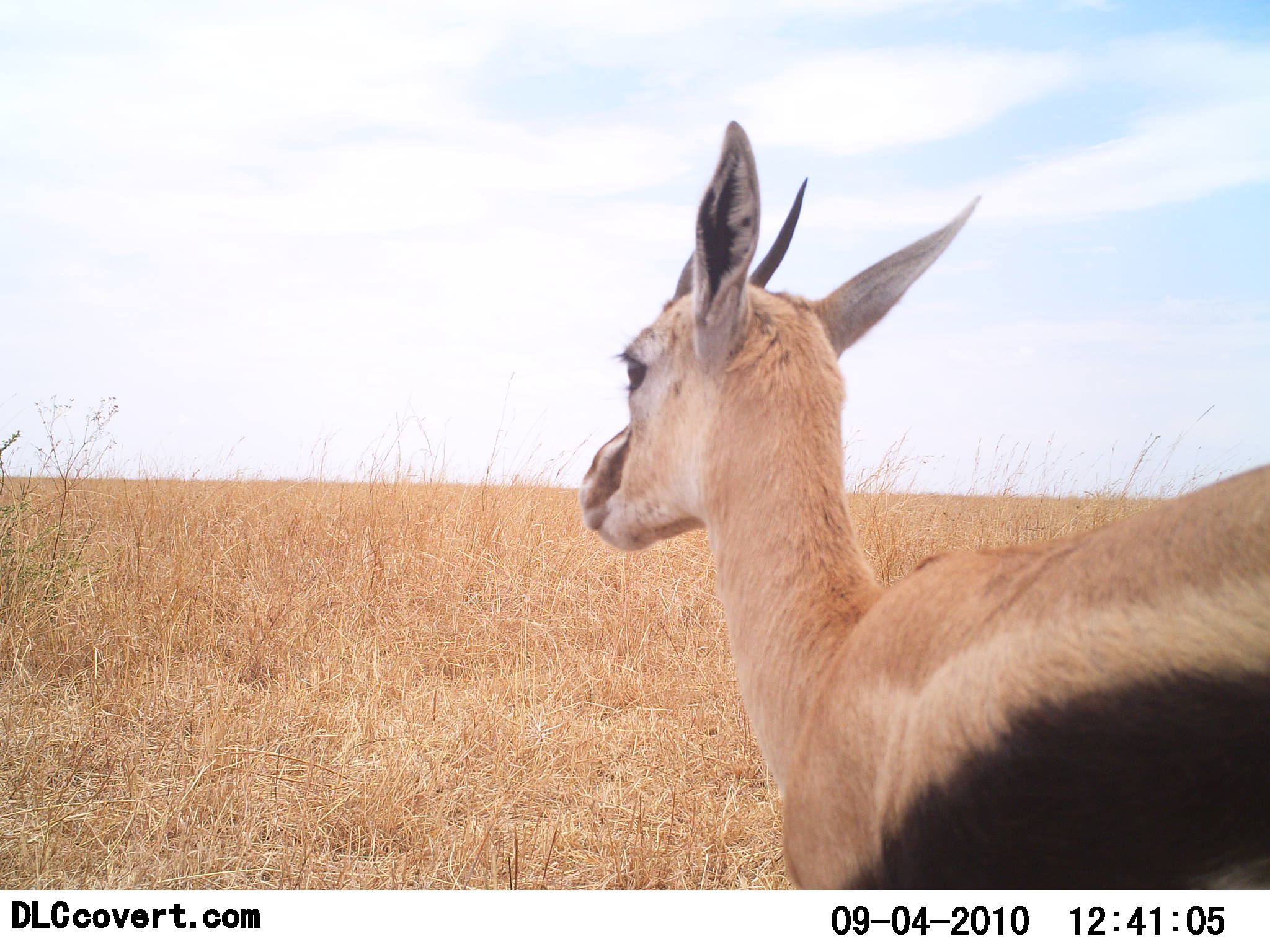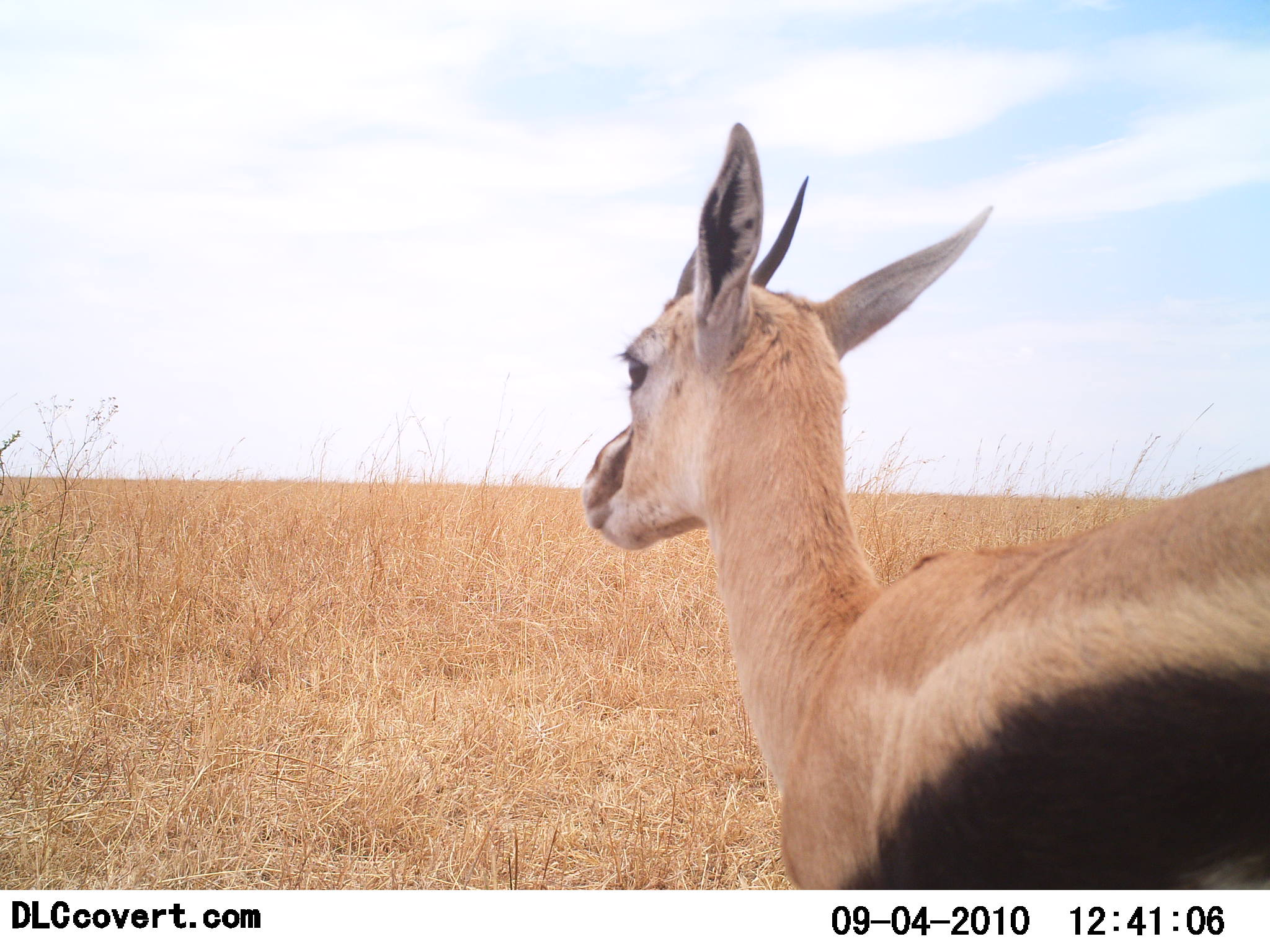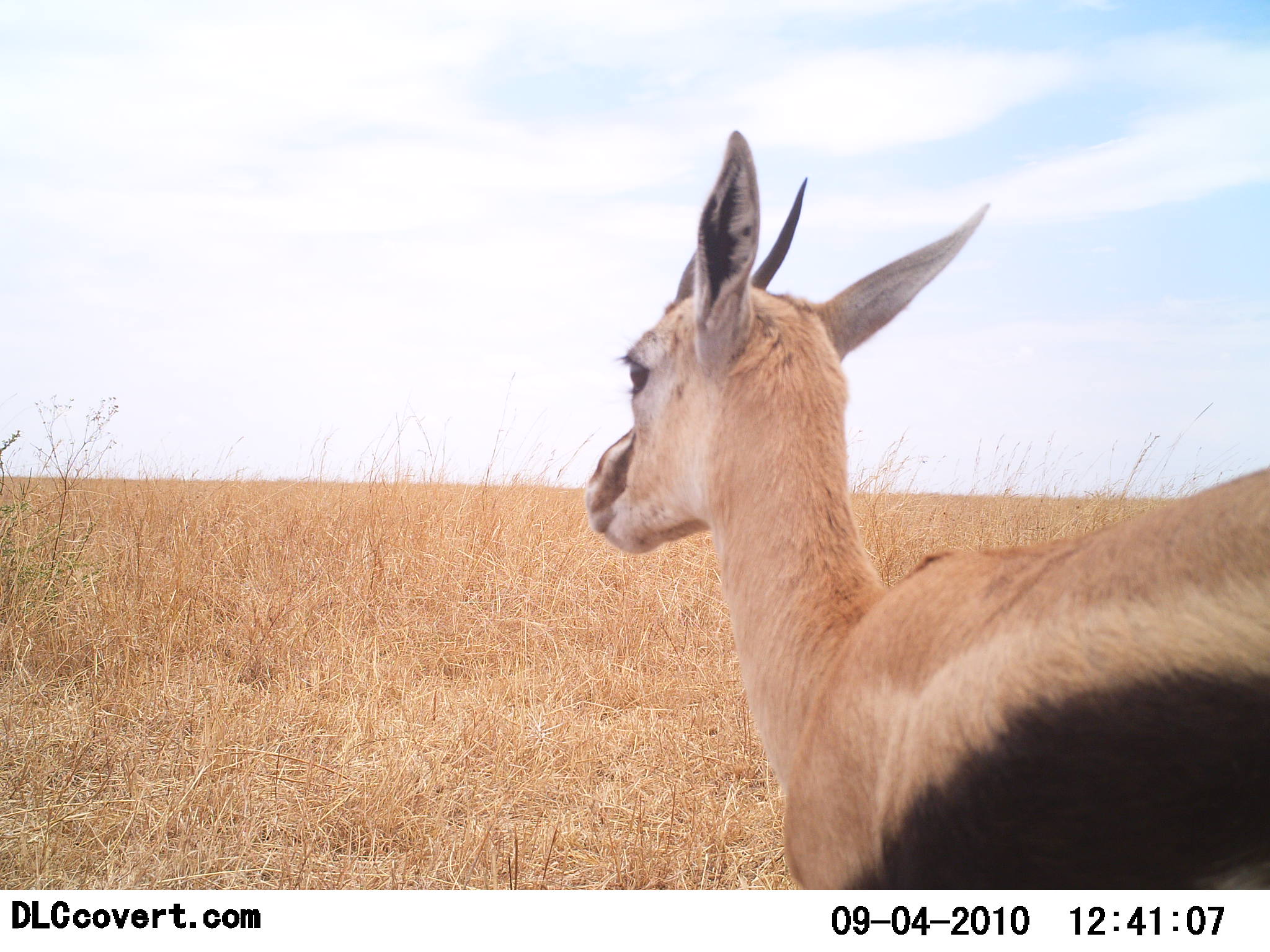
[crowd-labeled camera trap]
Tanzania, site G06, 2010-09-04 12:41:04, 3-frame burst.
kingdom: Animalia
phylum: Chordata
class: Mammalia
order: Artiodactyla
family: Bovidae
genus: Eudorcas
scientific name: Eudorcas thomsonii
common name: thomson's gazelle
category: gazellethomsons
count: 1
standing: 95%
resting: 5%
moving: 5%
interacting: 0%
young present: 5%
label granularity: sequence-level